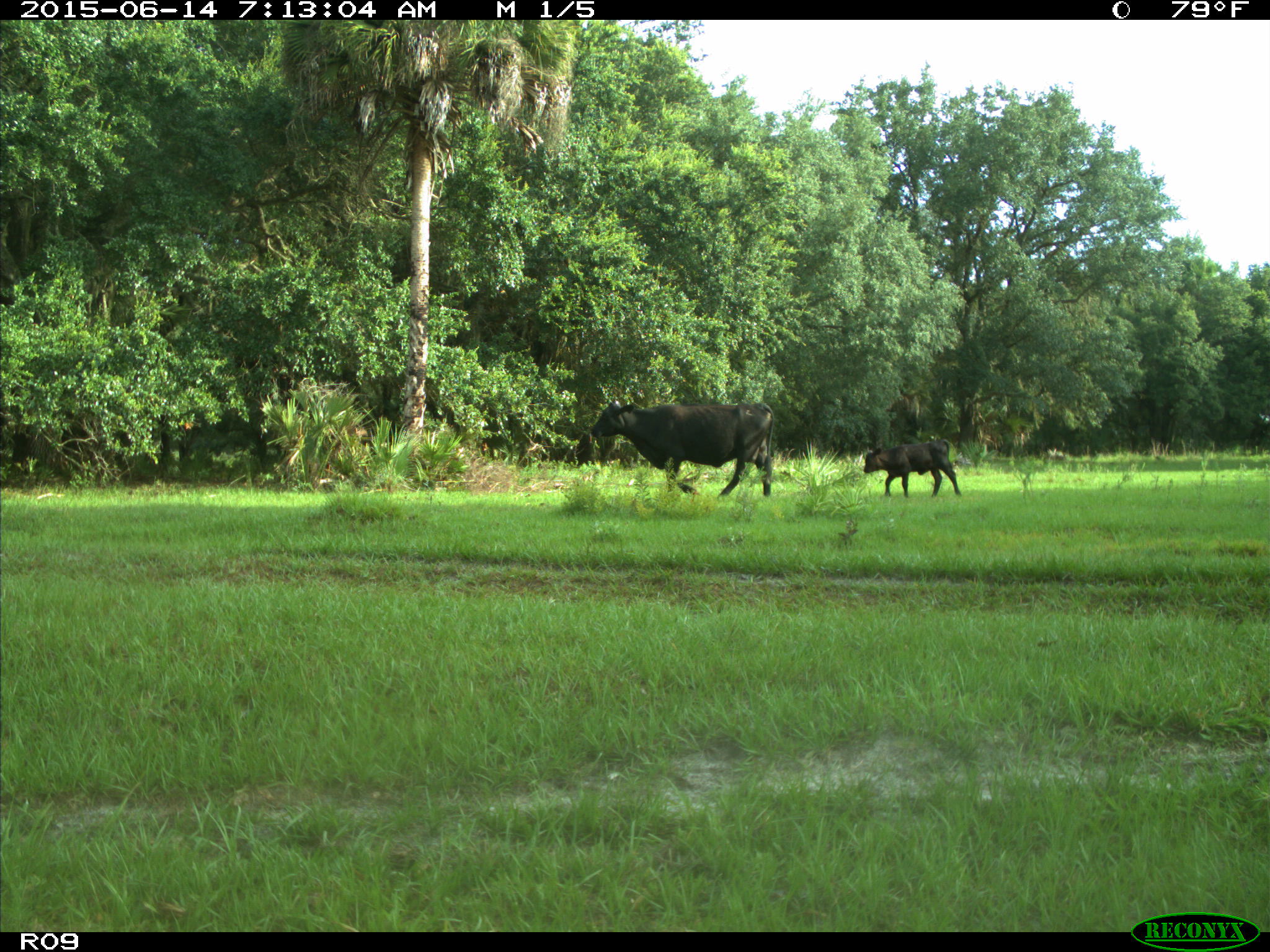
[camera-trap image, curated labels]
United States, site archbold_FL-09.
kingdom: Animalia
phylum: Chordata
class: Mammalia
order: Artiodactyla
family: Bovidae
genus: Bos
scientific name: Bos taurus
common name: domestic cow